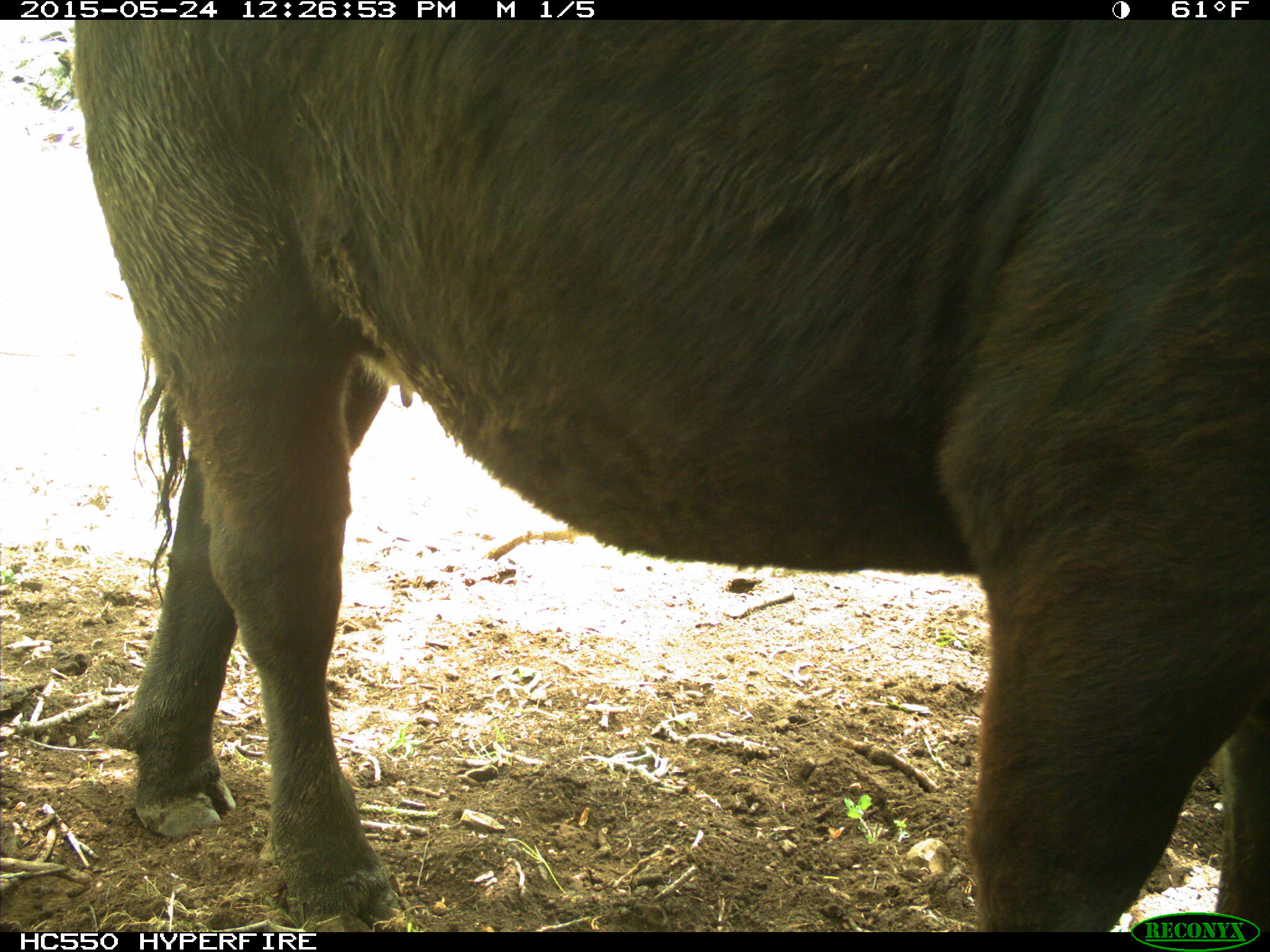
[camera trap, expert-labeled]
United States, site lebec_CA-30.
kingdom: Animalia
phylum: Chordata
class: Mammalia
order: Artiodactyla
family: Bovidae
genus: Bos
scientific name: Bos taurus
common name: domestic cow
Bos taurus (domestic cow).